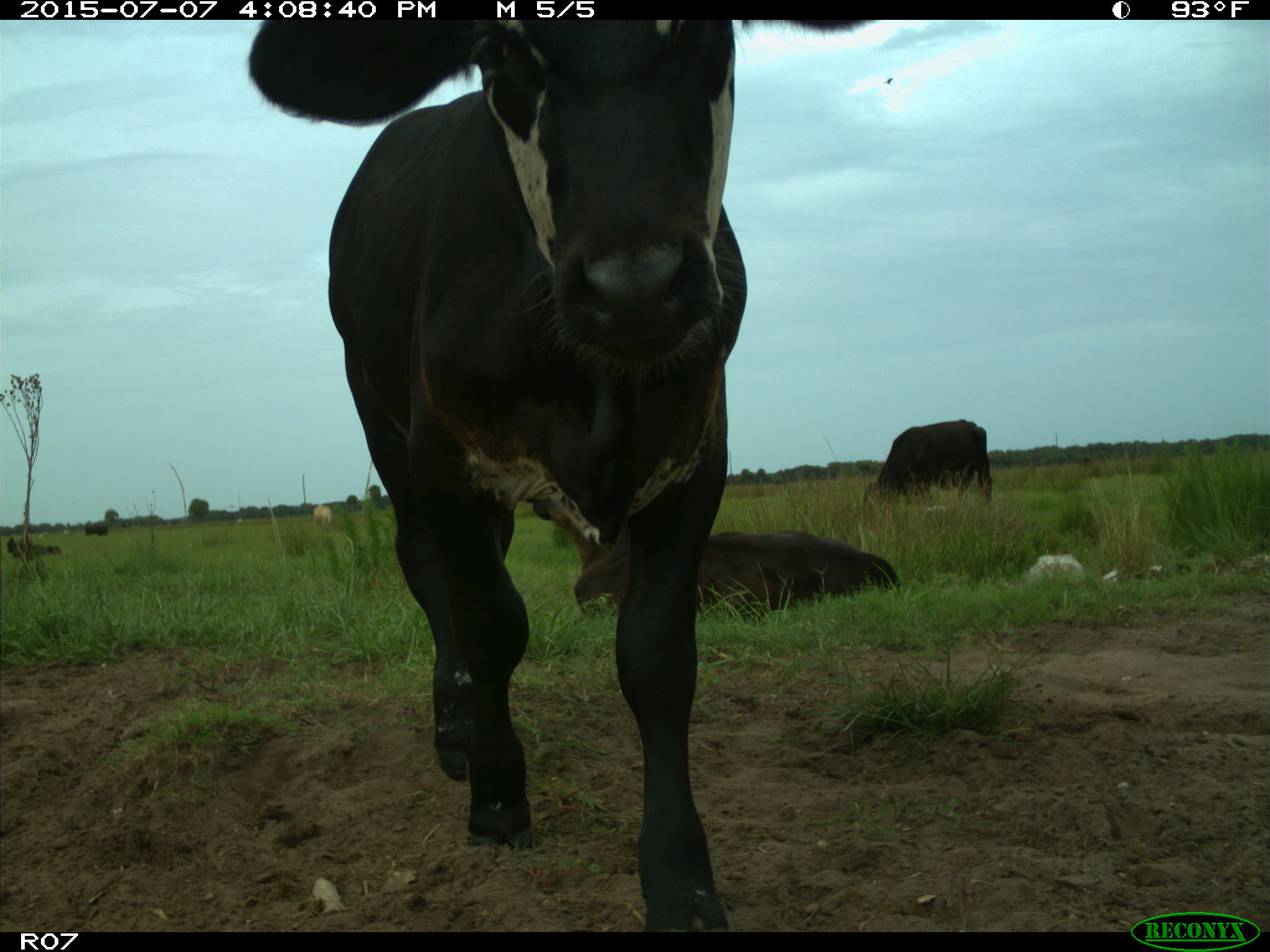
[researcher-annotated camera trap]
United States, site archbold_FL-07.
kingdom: Animalia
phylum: Chordata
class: Mammalia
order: Artiodactyla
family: Bovidae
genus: Bos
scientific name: Bos taurus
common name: domestic cow